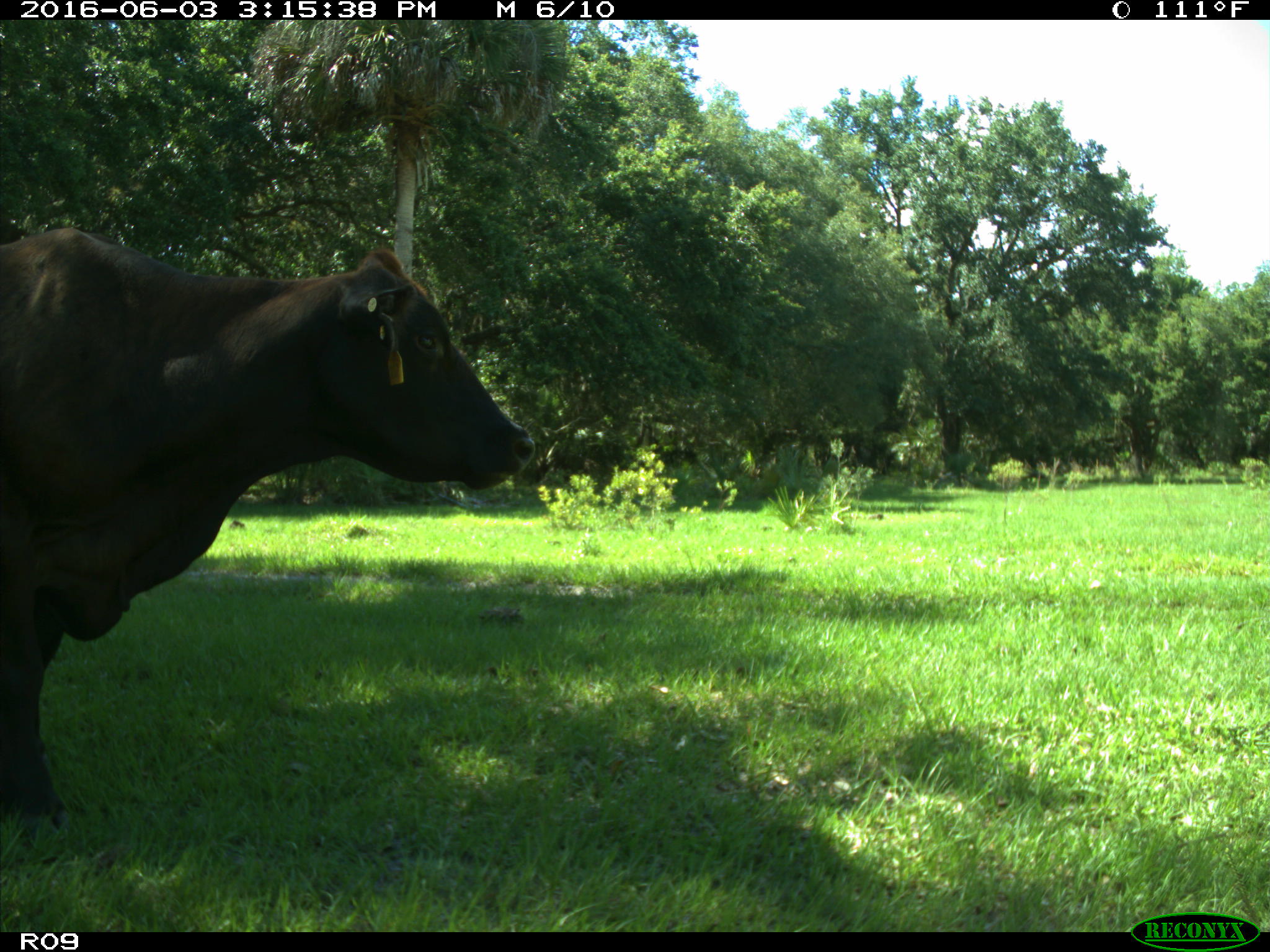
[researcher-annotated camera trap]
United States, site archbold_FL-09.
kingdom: Animalia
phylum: Chordata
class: Mammalia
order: Artiodactyla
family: Bovidae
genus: Bos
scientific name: Bos taurus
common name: domestic cow